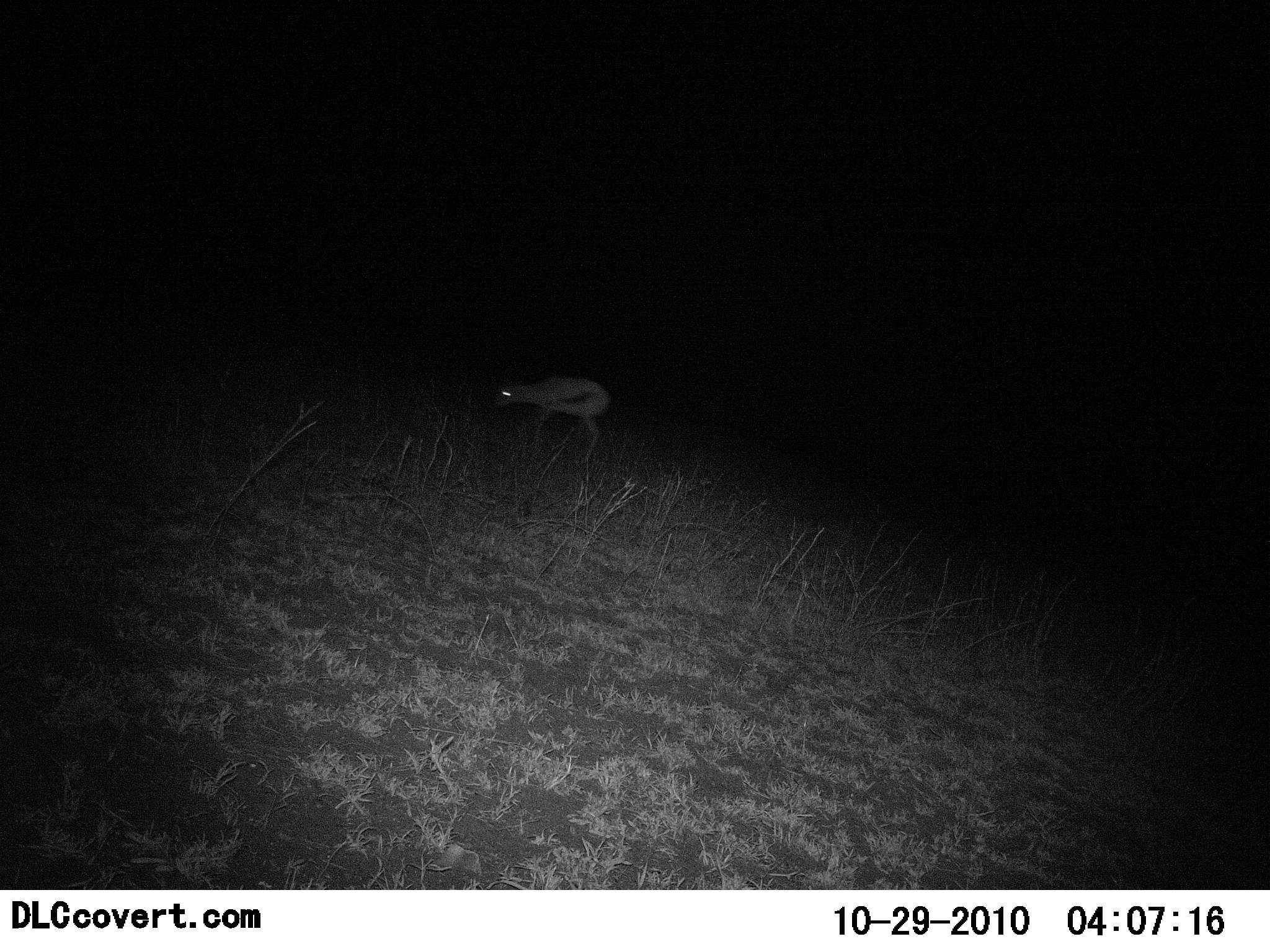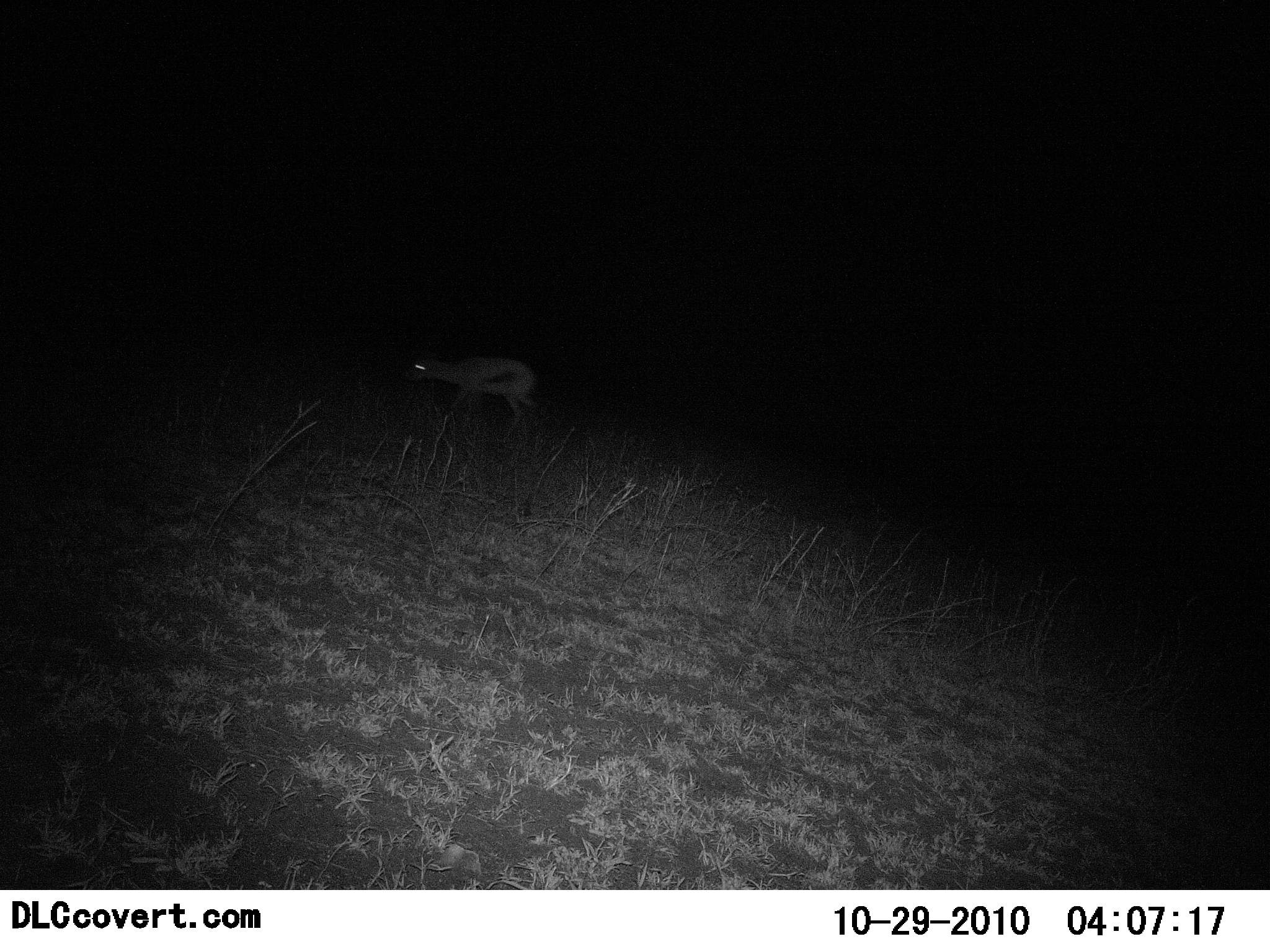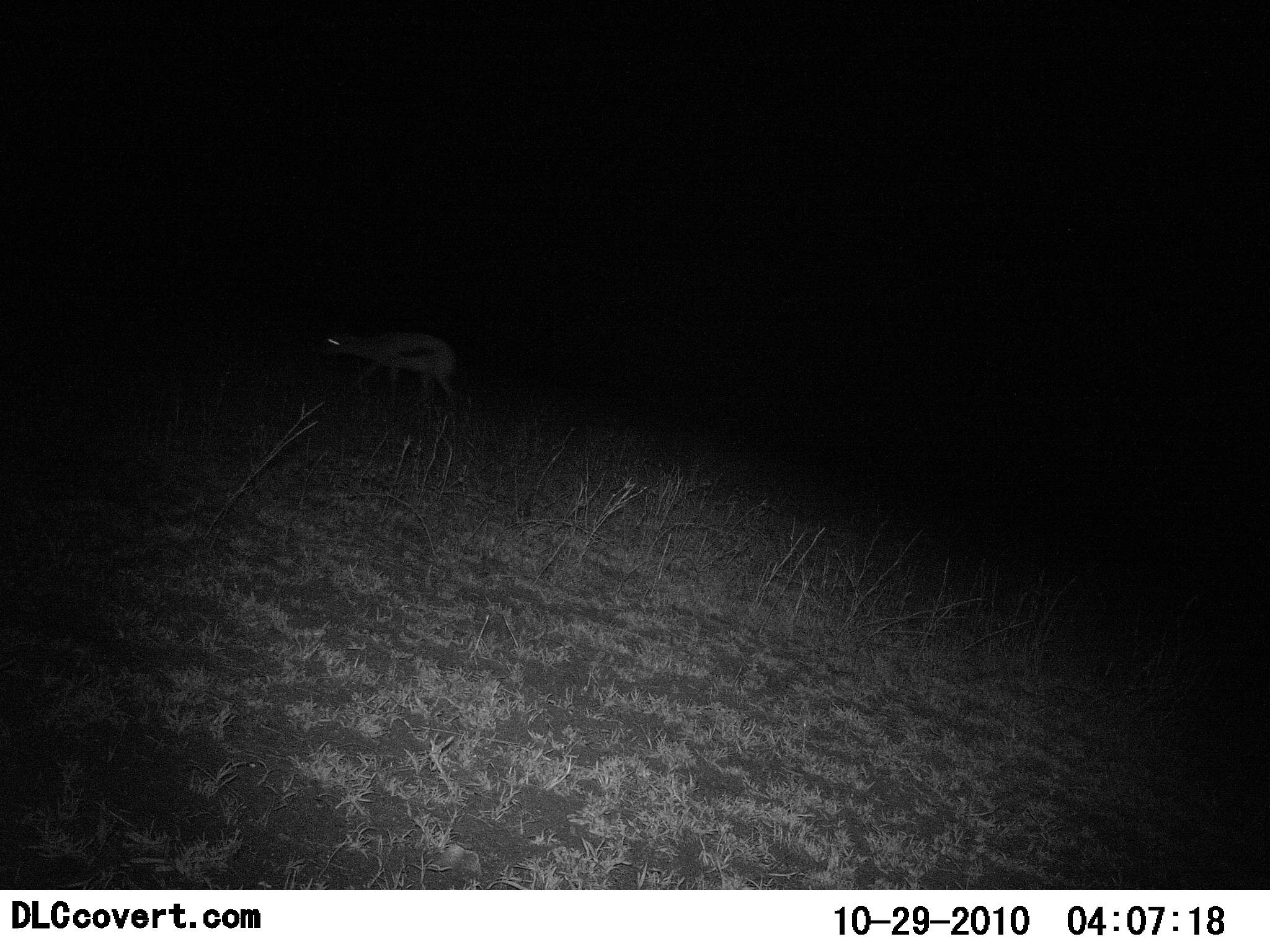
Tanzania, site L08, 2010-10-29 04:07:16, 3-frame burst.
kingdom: Animalia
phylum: Chordata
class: Mammalia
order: Artiodactyla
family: Bovidae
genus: Eudorcas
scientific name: Eudorcas thomsonii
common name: thomson's gazelle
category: gazellethomsons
Gazellethomsons (thomson's gazelle) (Eudorcas thomsonii), count 1. Behavior (volunteer vote fractions): standing 0%, resting 0%, moving 100%, interacting 0%. Young present (vote fraction): 0%. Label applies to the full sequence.